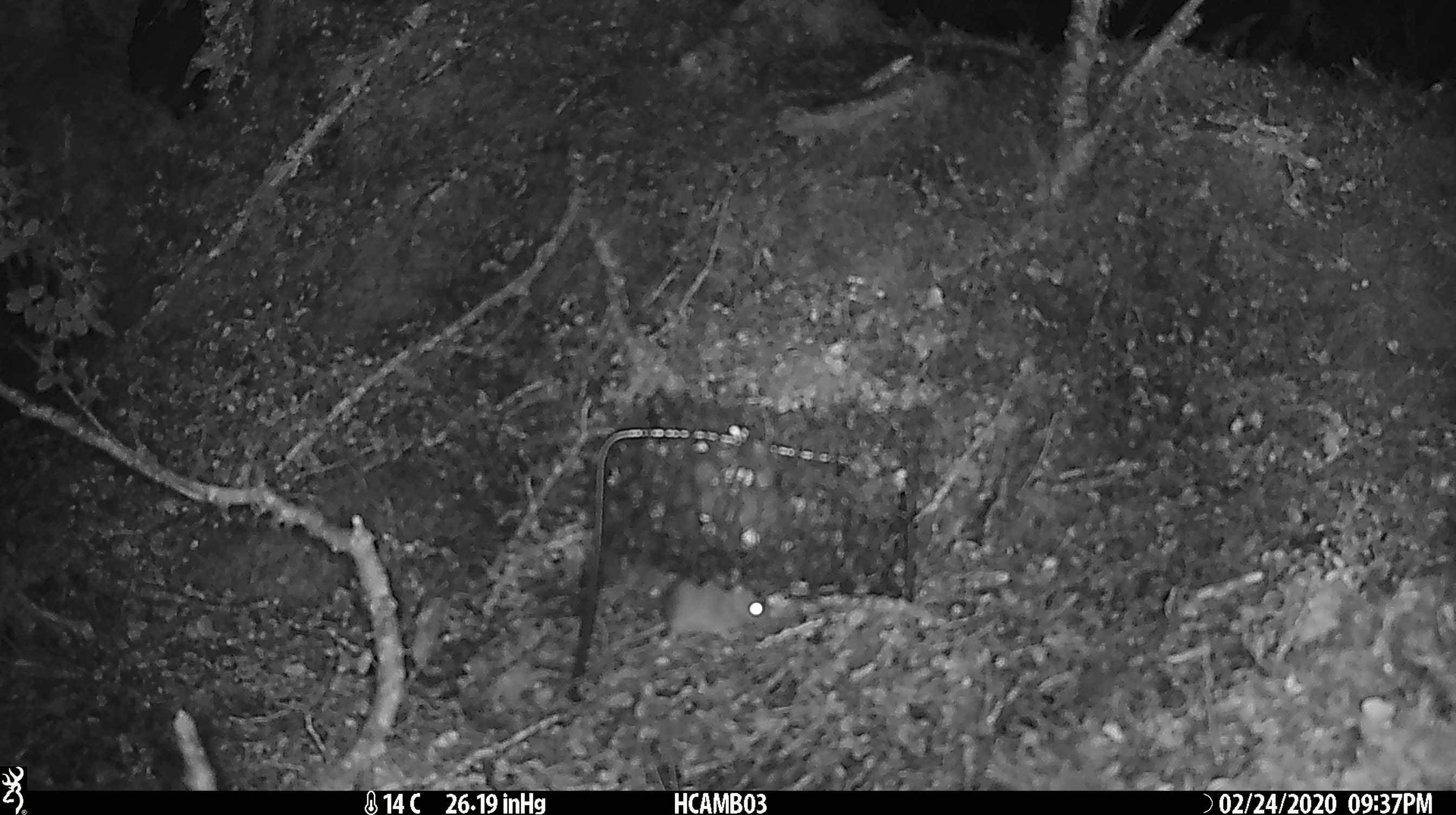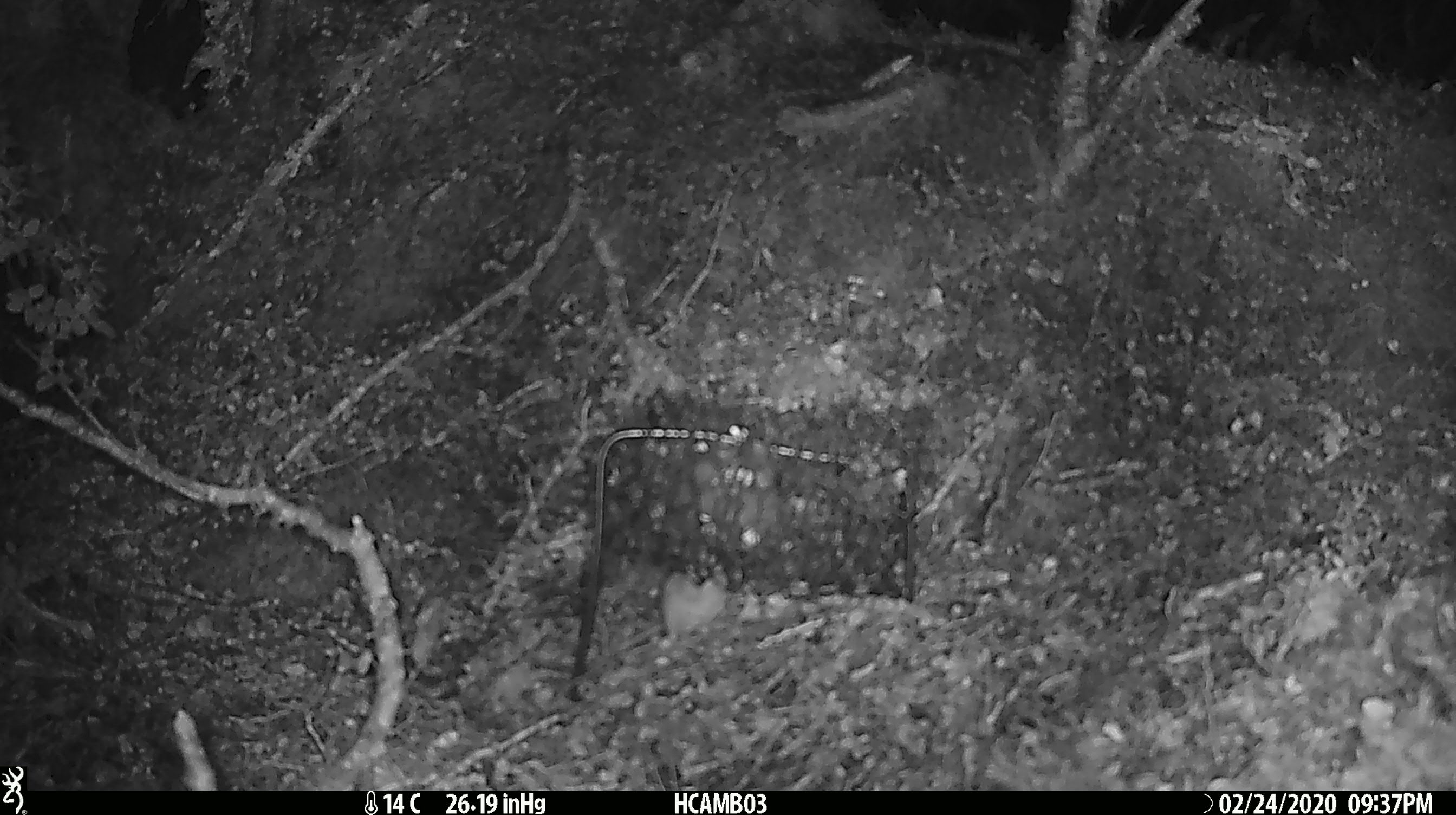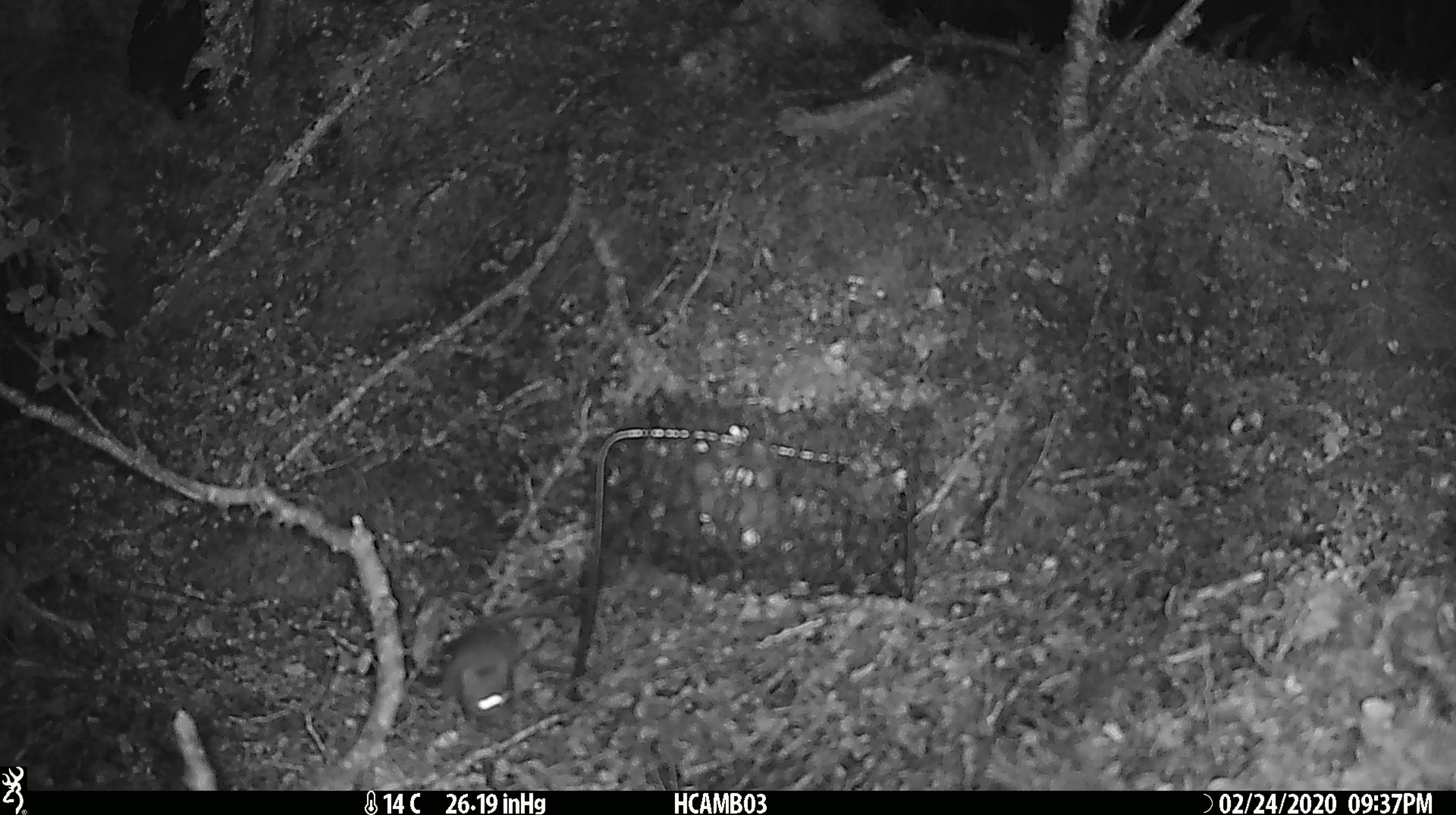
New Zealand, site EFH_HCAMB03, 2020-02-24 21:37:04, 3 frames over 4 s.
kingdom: Animalia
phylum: Chordata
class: Mammalia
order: Rodentia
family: Muridae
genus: Mus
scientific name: Mus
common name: mouse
Mouse (Mus).